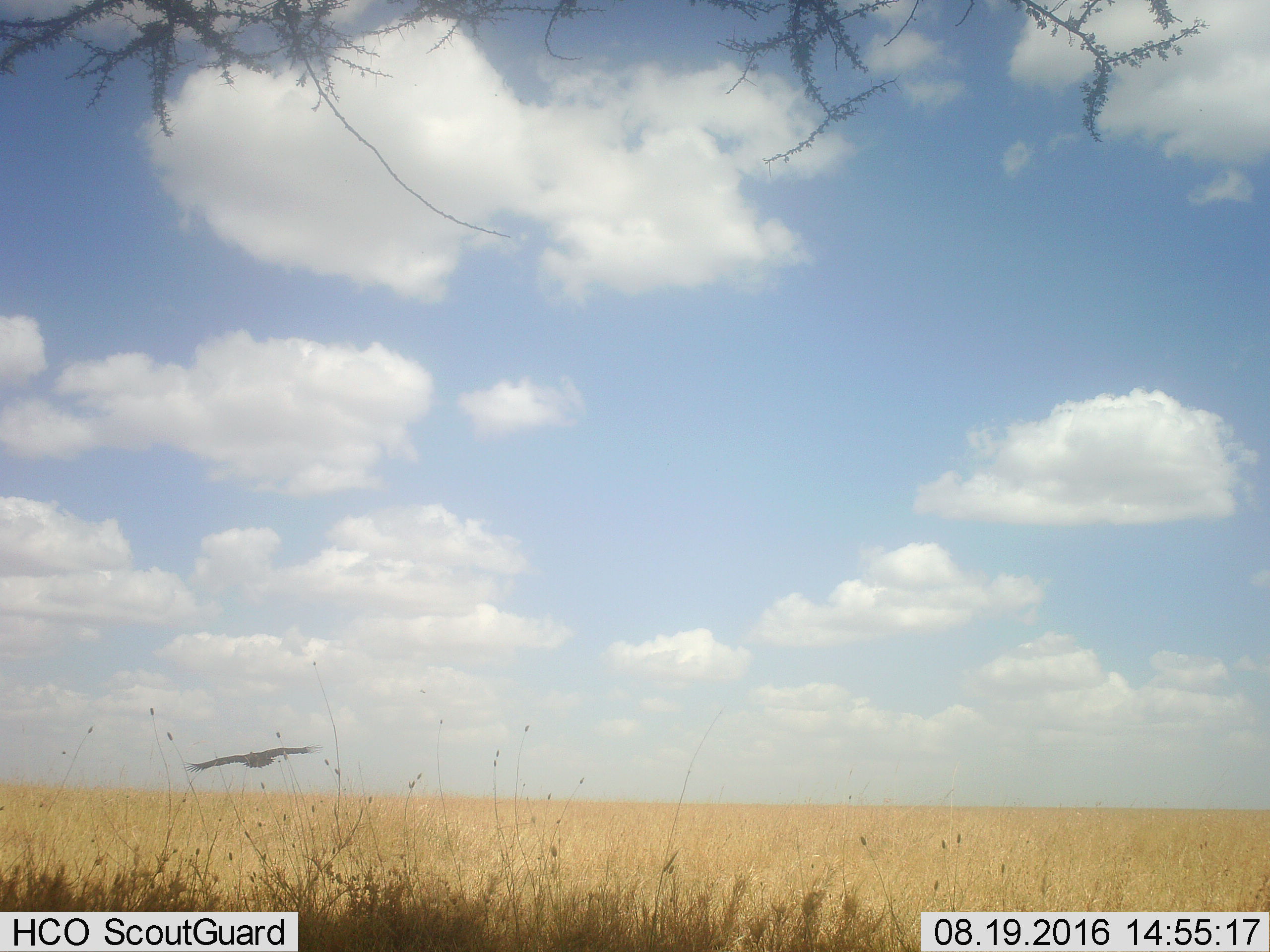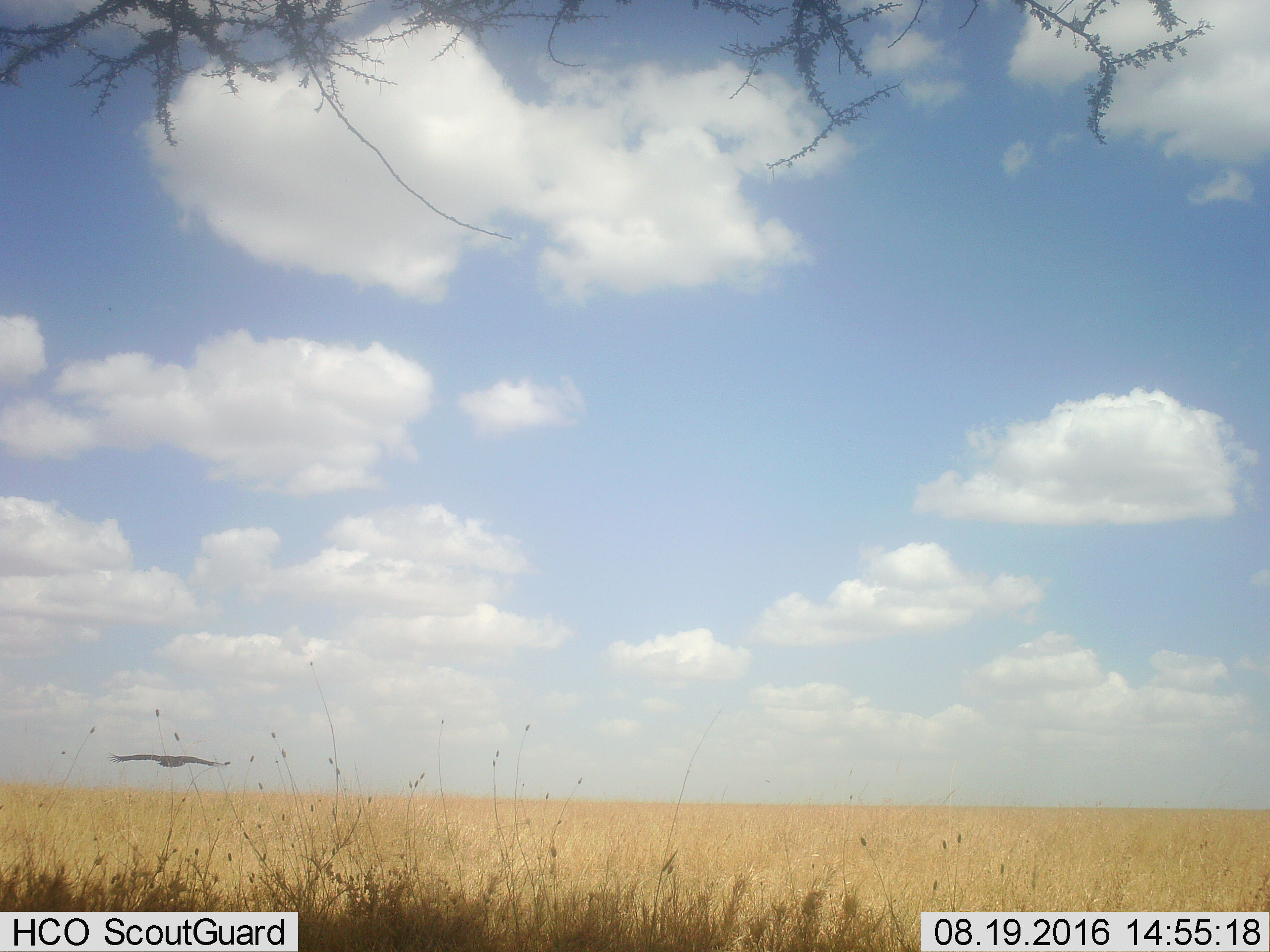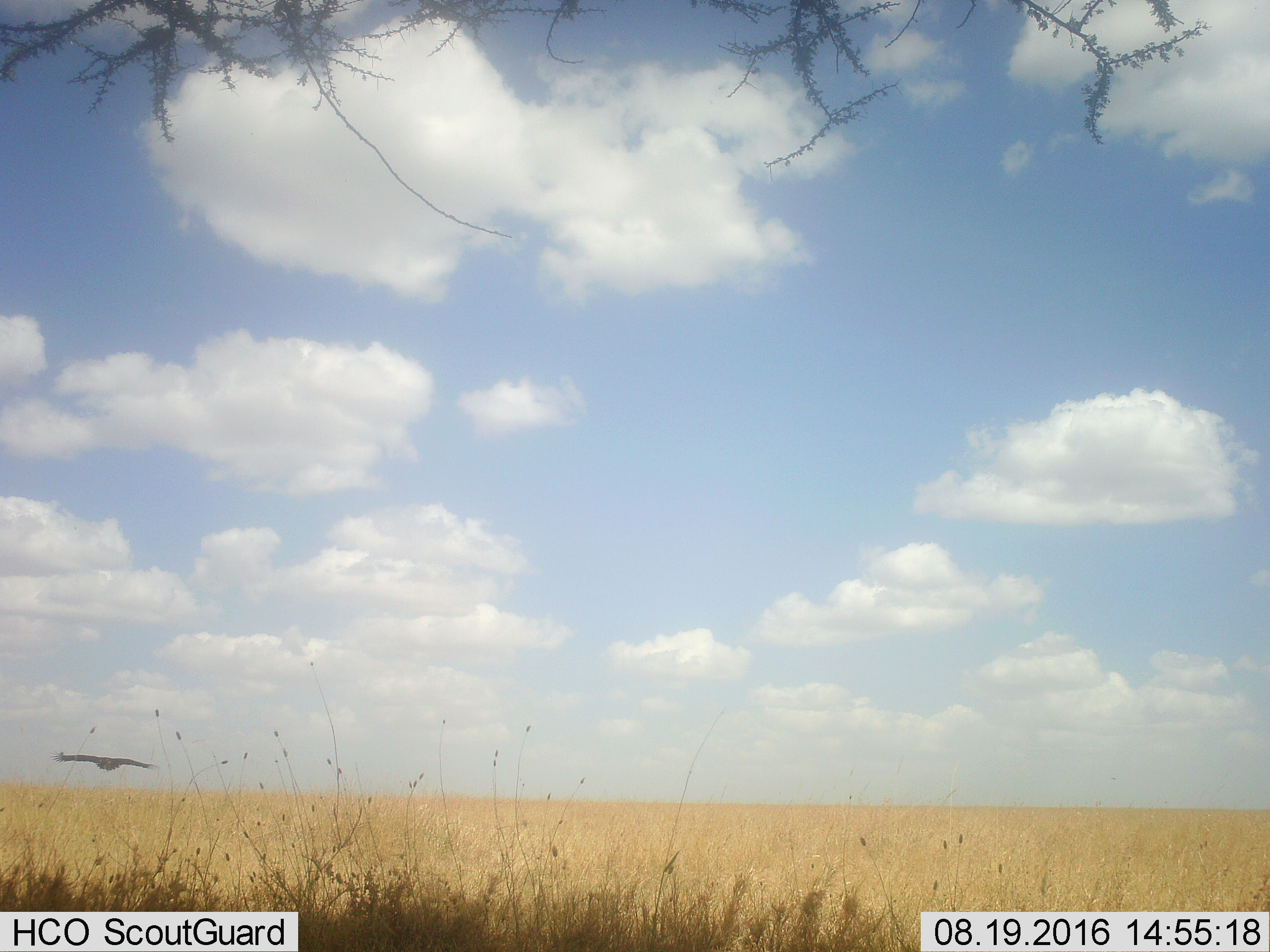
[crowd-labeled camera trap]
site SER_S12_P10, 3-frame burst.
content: unidentified animal